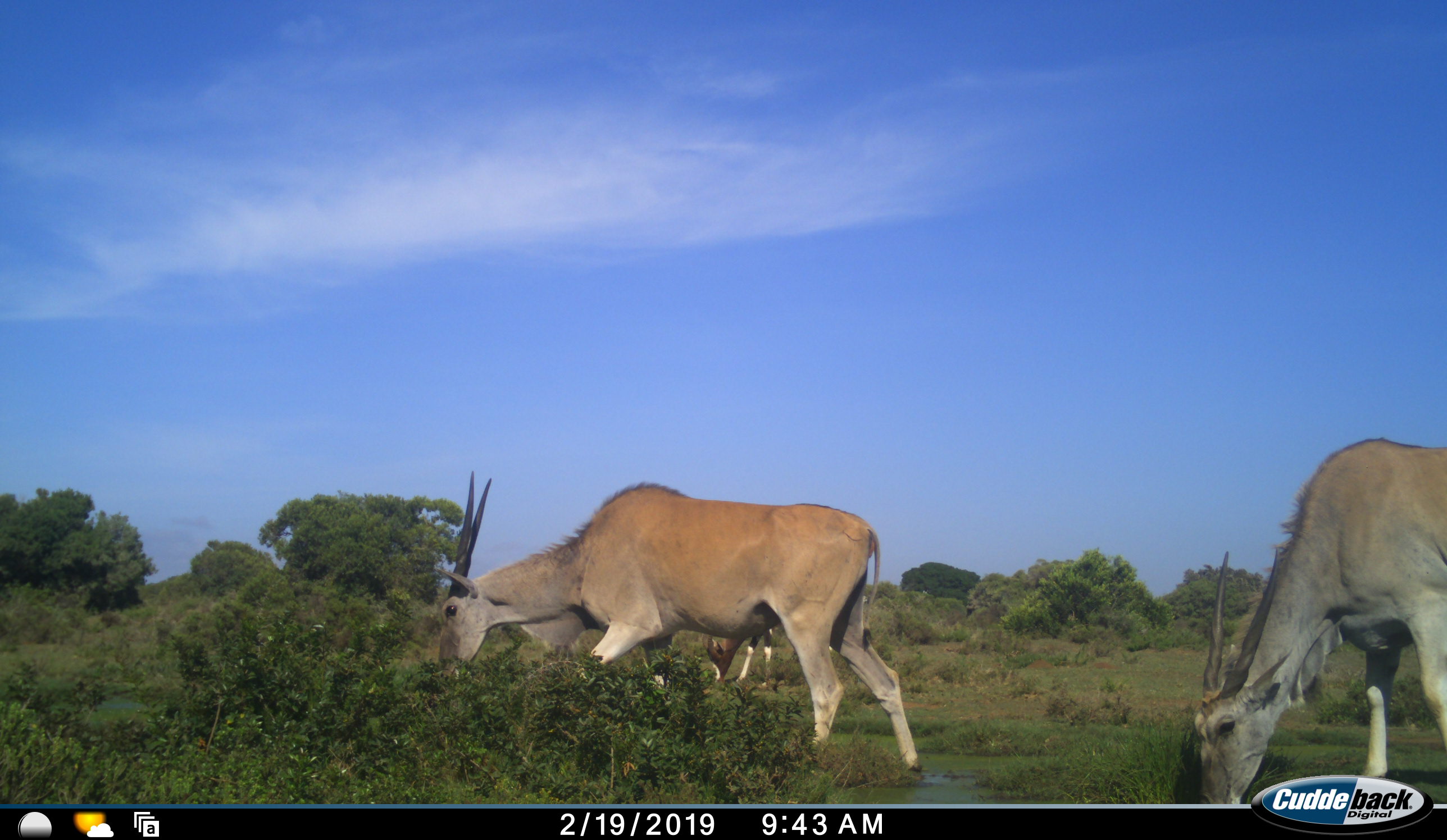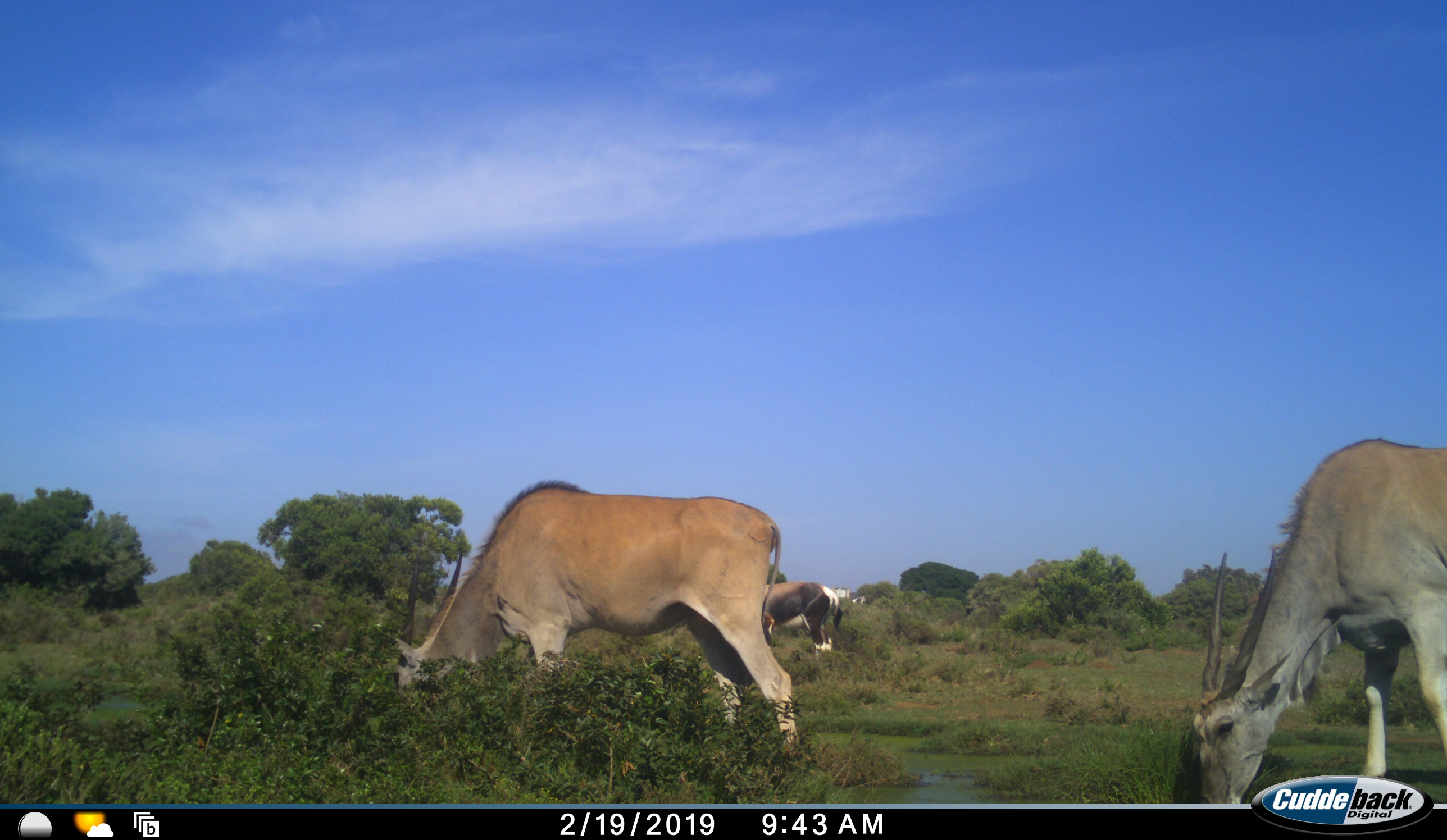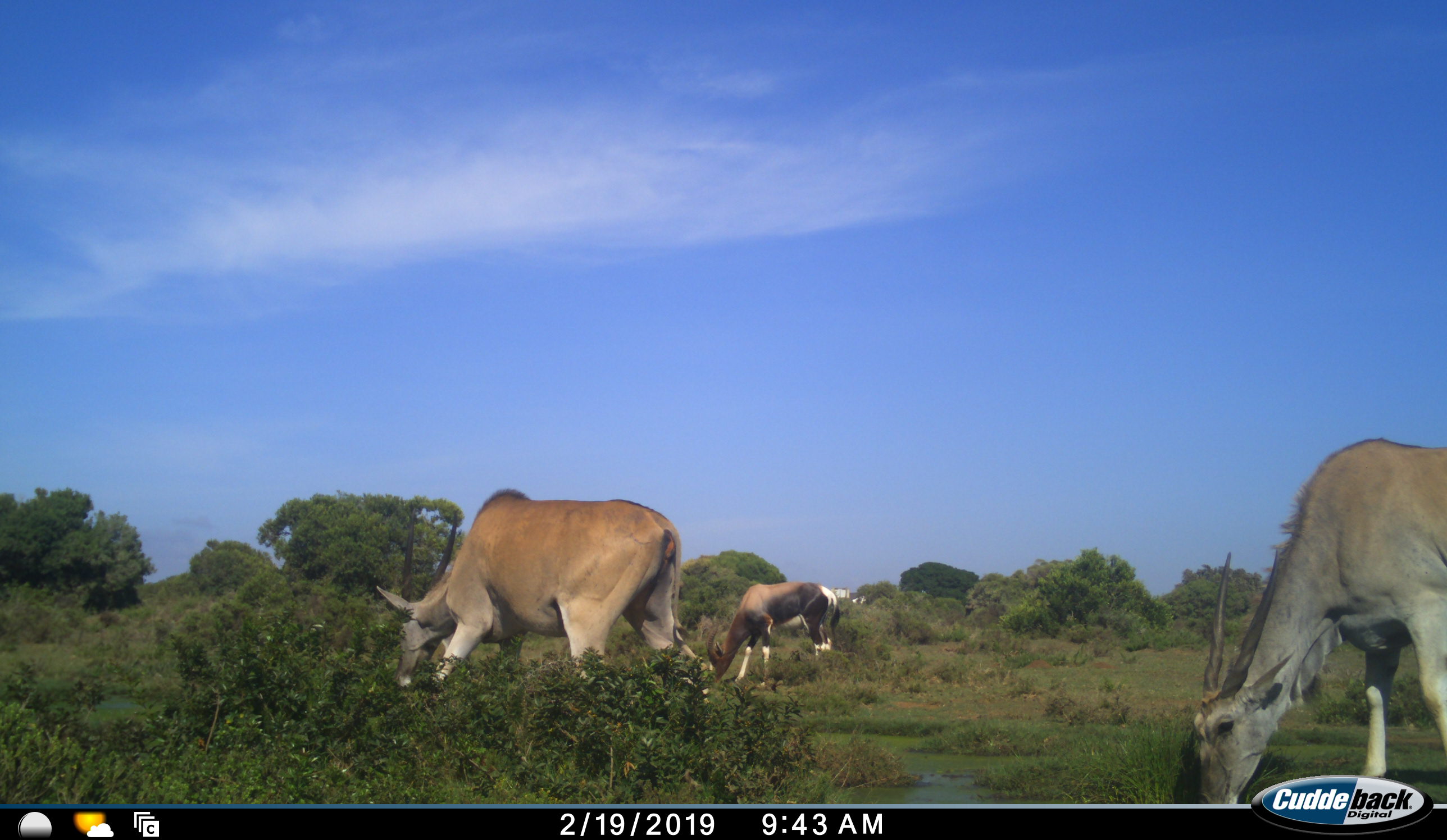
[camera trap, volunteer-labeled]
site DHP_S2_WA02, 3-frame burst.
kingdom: Animalia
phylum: Chordata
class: Mammalia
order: Artiodactyla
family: Bovidae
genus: Tragelaphus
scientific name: Tragelaphus oryx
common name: eland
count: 2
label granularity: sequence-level